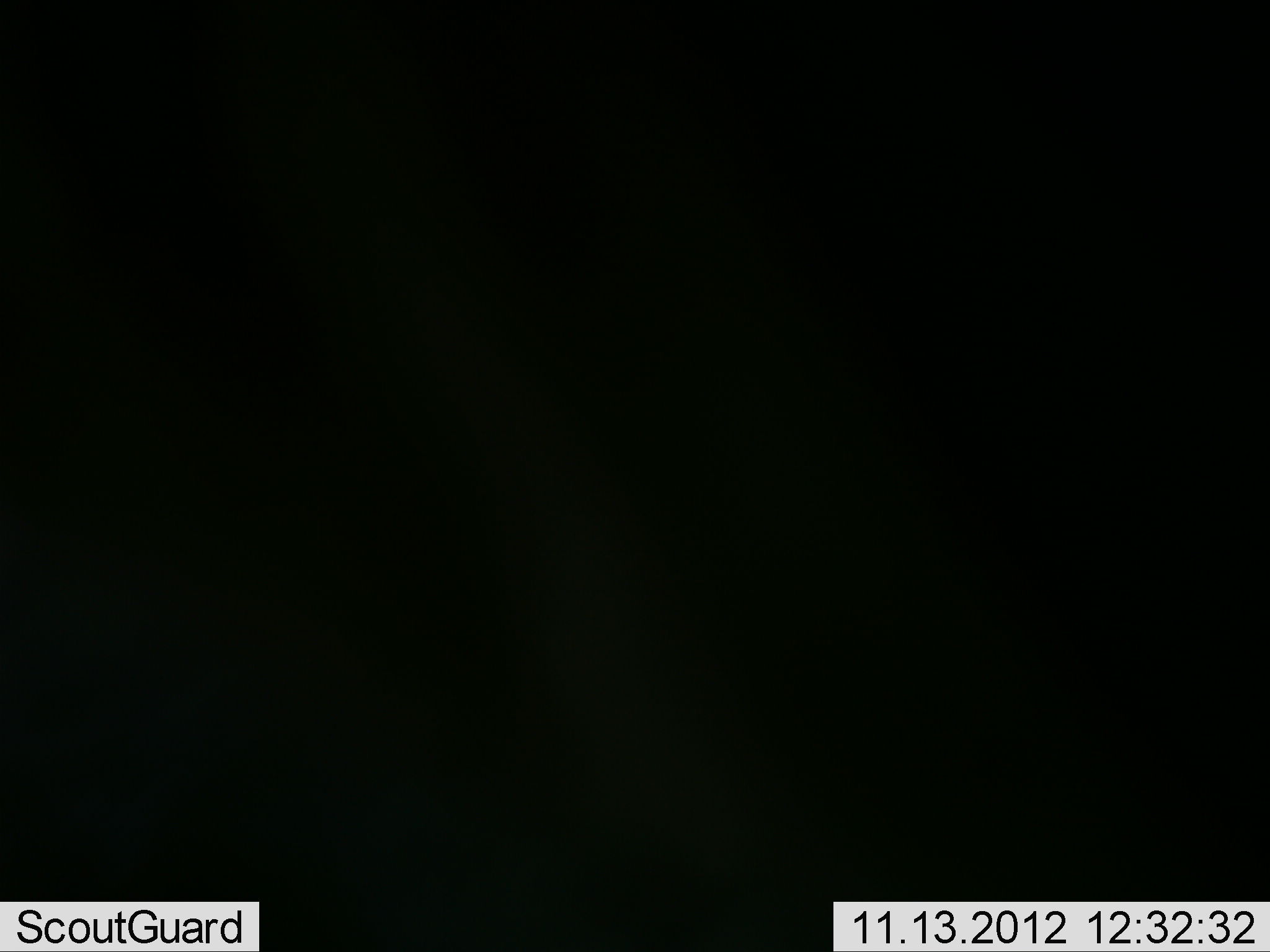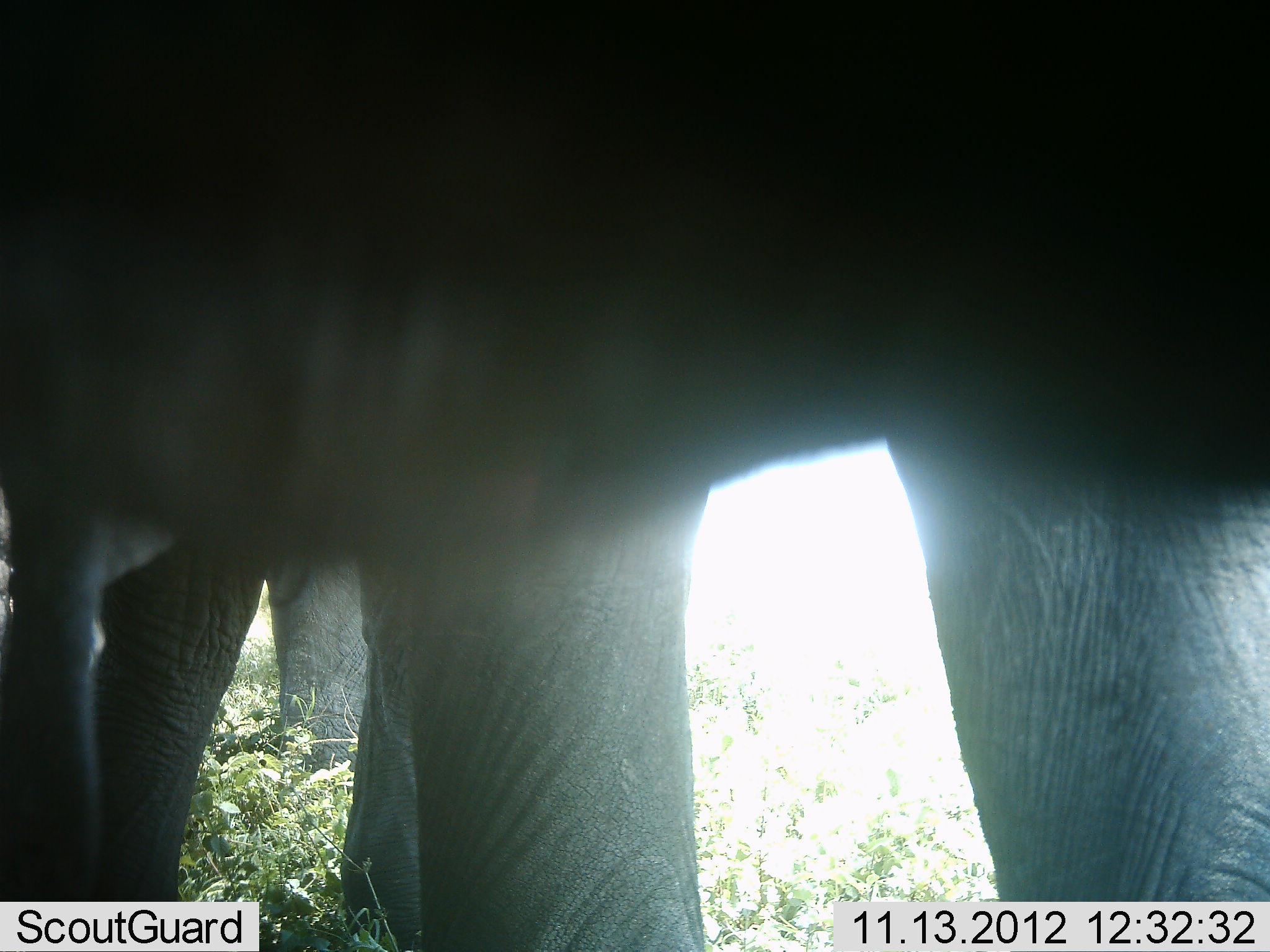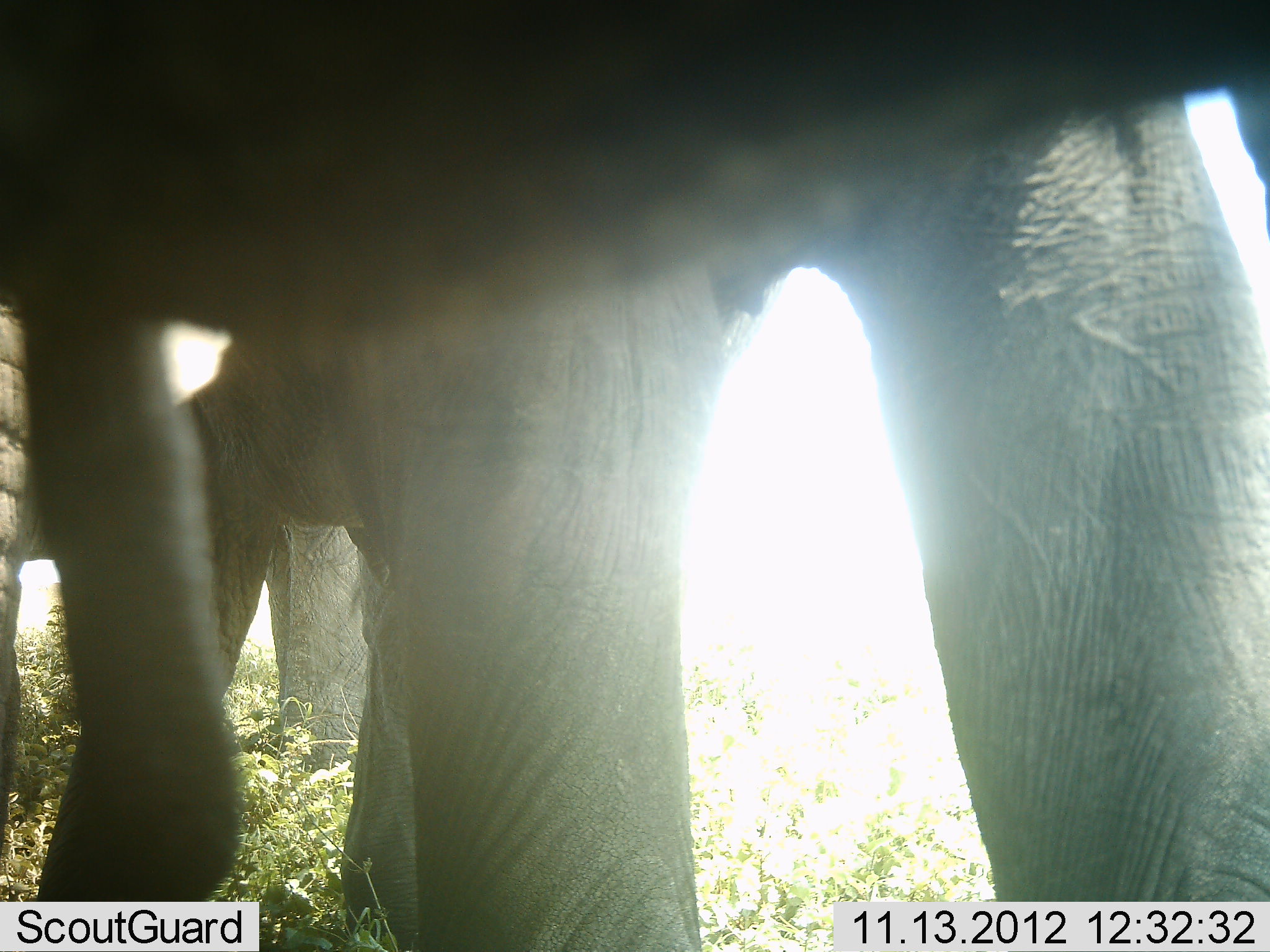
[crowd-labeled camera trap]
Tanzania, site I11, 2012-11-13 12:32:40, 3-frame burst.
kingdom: Animalia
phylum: Chordata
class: Mammalia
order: Proboscidea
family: Elephantidae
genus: Loxodonta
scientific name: Loxodonta africana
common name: african bush elephant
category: elephant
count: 3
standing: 90%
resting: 0%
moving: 20%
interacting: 0%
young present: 0%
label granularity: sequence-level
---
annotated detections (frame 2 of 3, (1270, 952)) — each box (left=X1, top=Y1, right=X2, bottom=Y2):
animal: (left=1, top=1, right=1270, bottom=951); (left=69, top=503, right=416, bottom=952)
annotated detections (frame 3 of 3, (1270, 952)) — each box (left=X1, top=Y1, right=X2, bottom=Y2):
animal: (left=1, top=1, right=1269, bottom=952); (left=0, top=234, right=374, bottom=852)